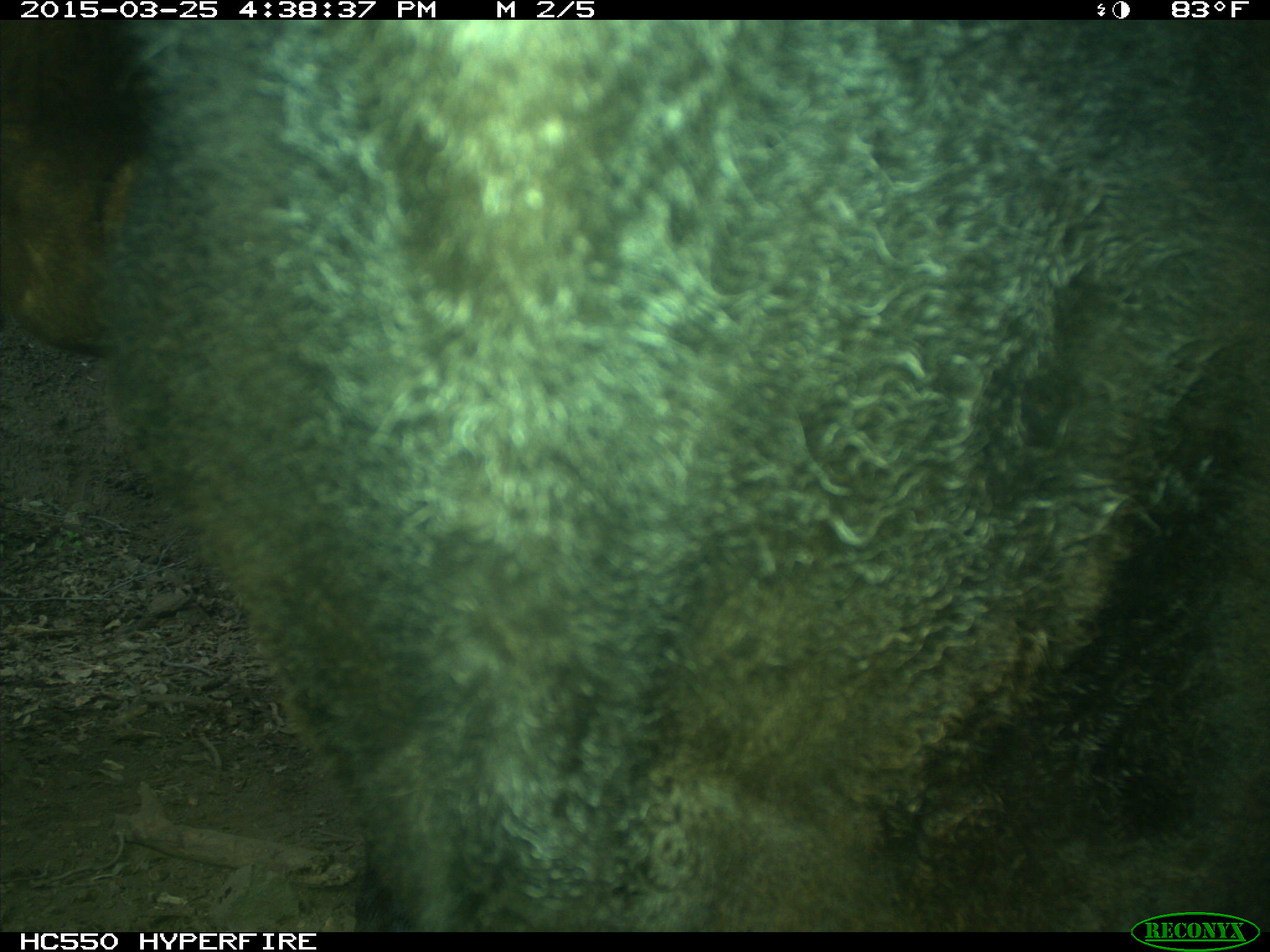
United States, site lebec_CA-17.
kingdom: Animalia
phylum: Chordata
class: Mammalia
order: Artiodactyla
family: Bovidae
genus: Bos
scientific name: Bos taurus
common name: domestic cow